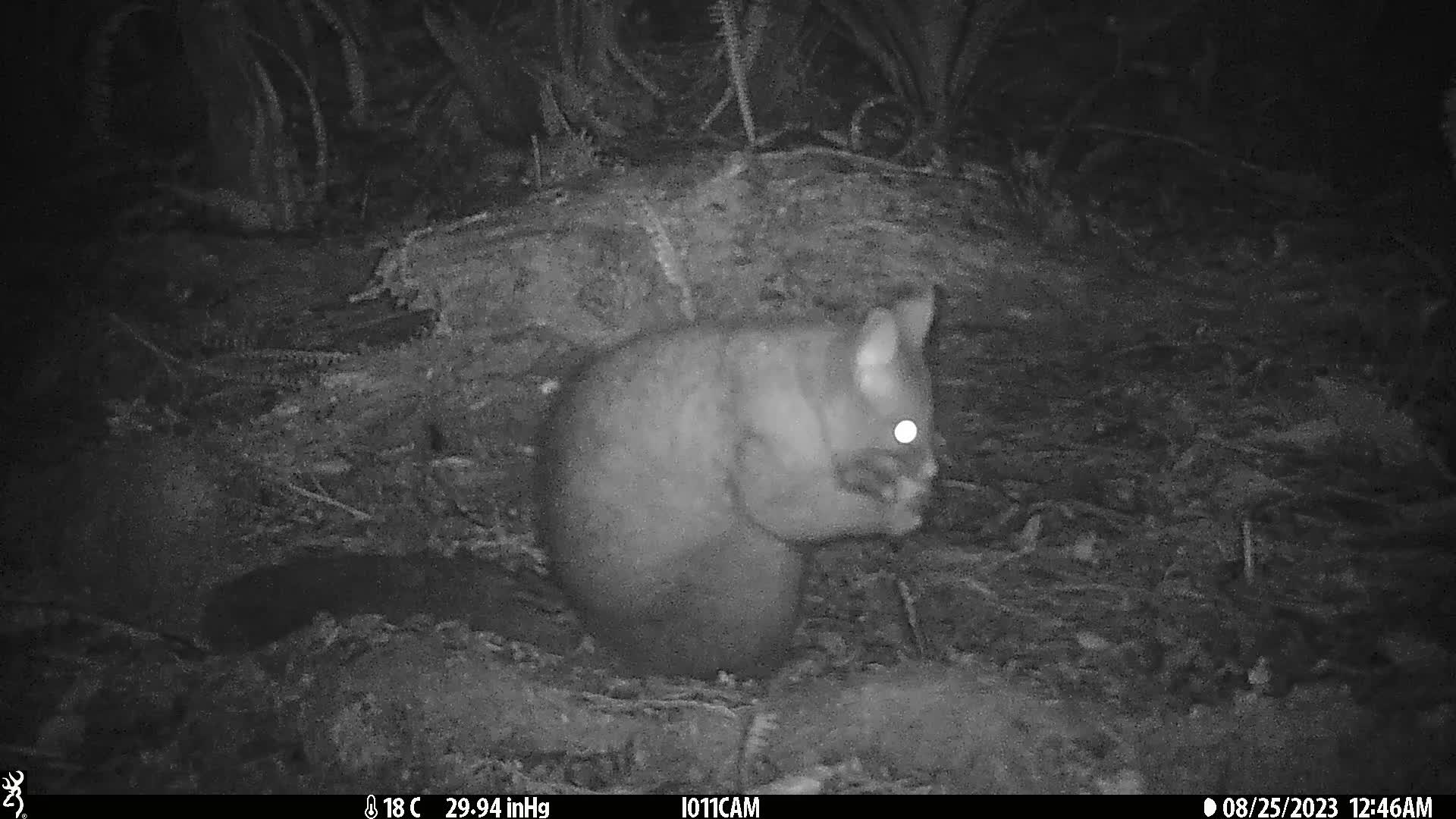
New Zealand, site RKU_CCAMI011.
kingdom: Animalia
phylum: Chordata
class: Mammalia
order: Diprotodontia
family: Phalangeridae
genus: Trichosurus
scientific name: Trichosurus vulpecula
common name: common brushtail possum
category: possum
Possum (common brushtail possum) (Trichosurus vulpecula).